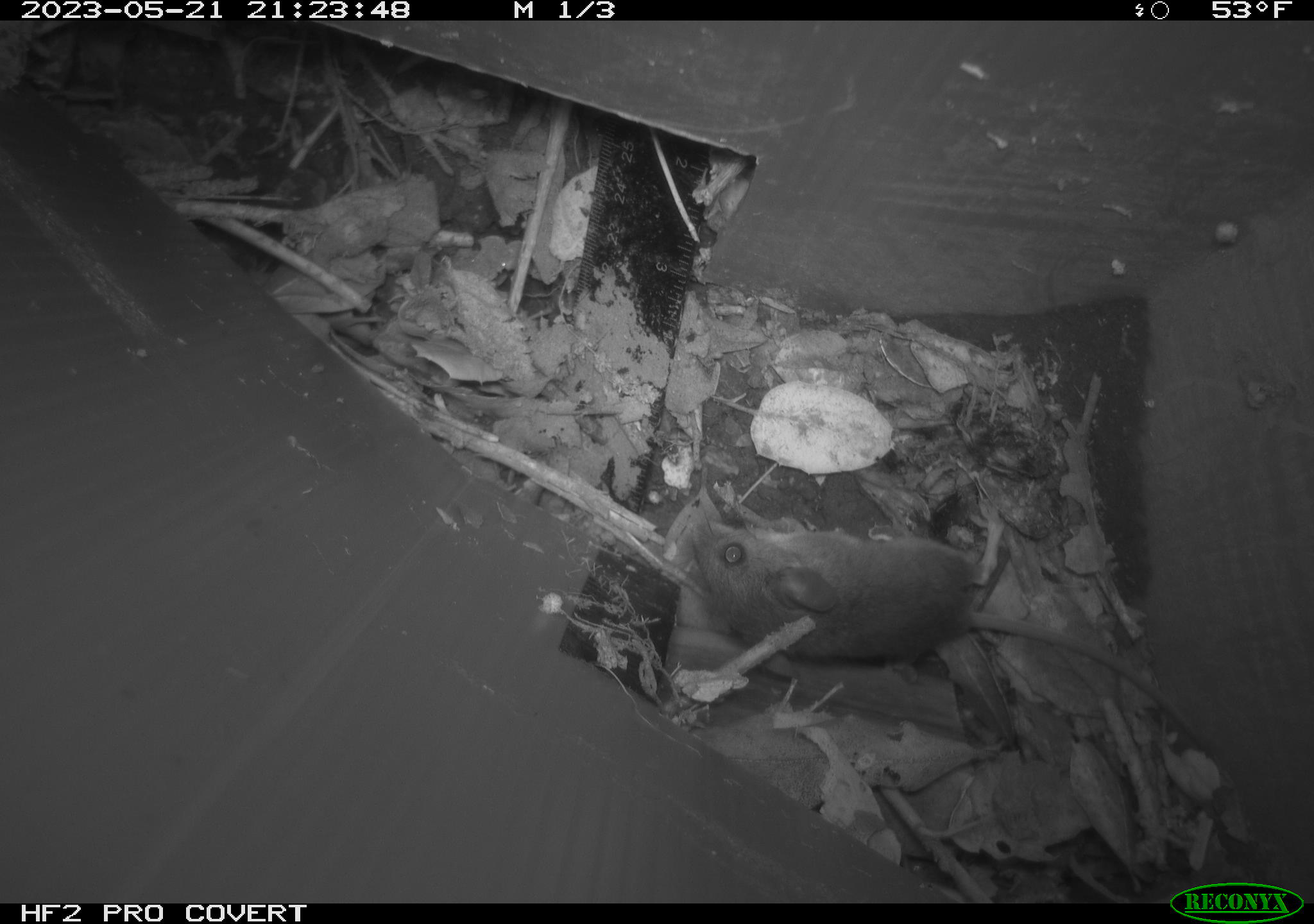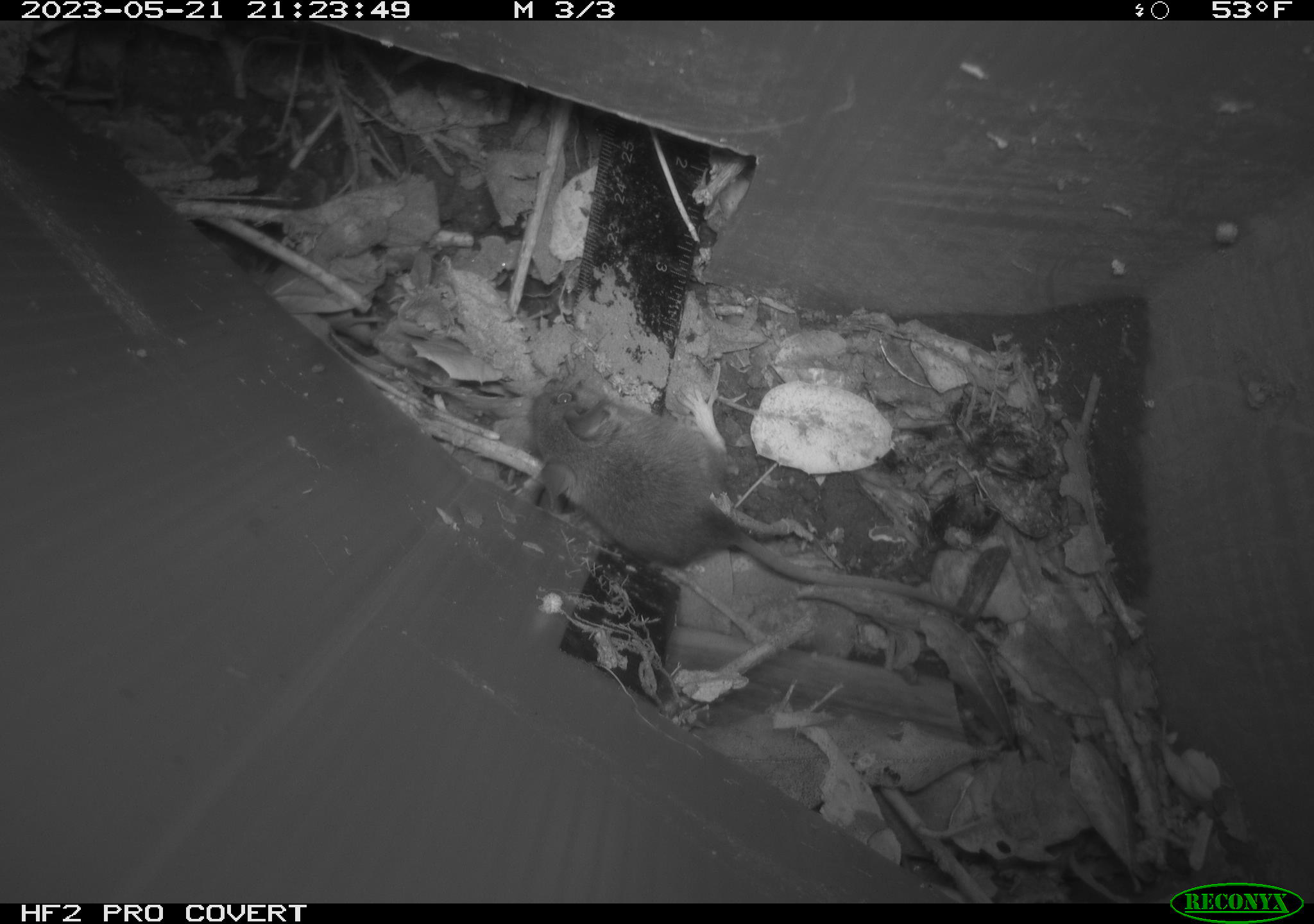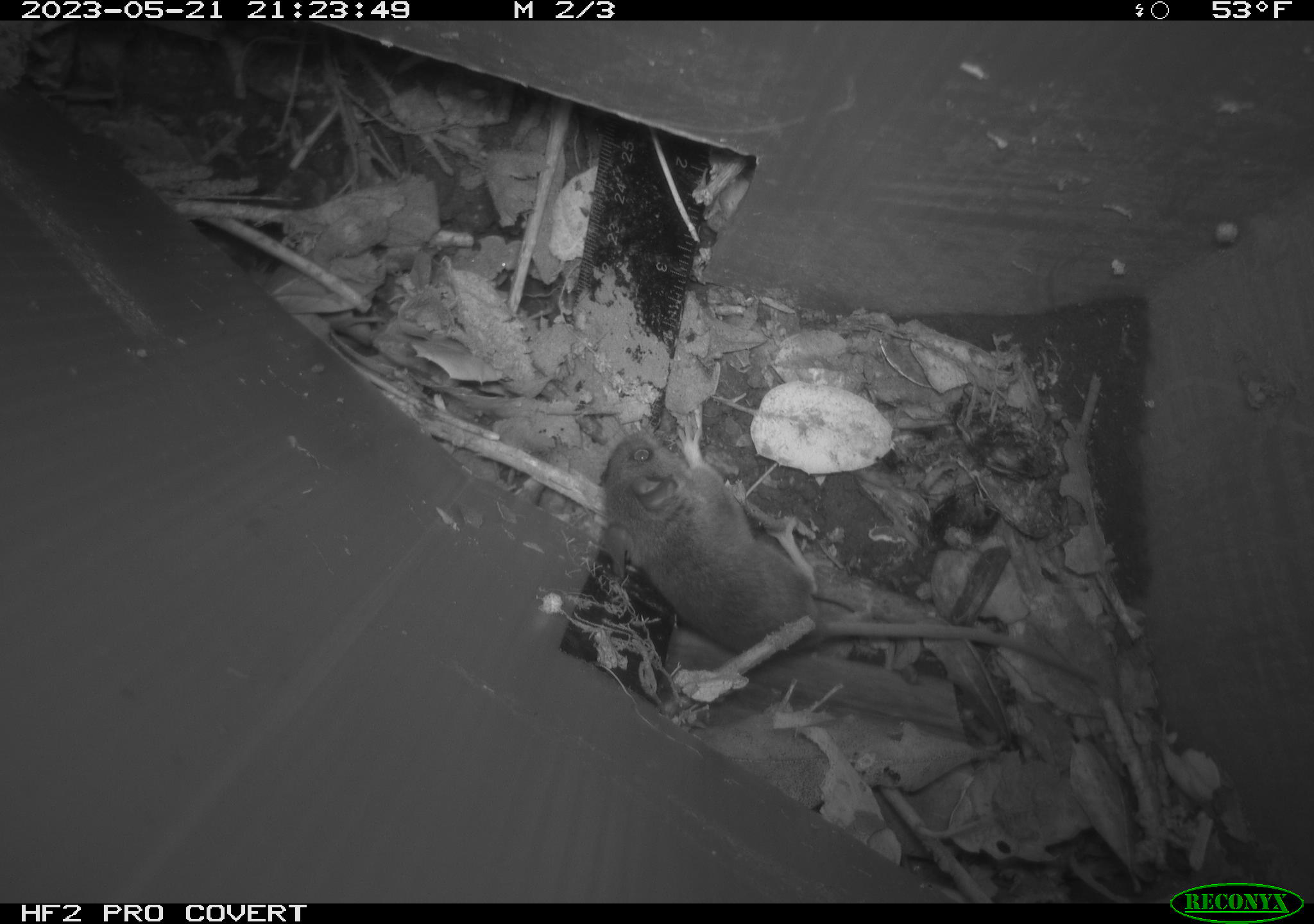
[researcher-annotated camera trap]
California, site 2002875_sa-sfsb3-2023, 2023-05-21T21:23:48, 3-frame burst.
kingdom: Animalia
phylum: Chordata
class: Mammalia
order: Rodentia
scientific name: Rodentia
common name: mouse species